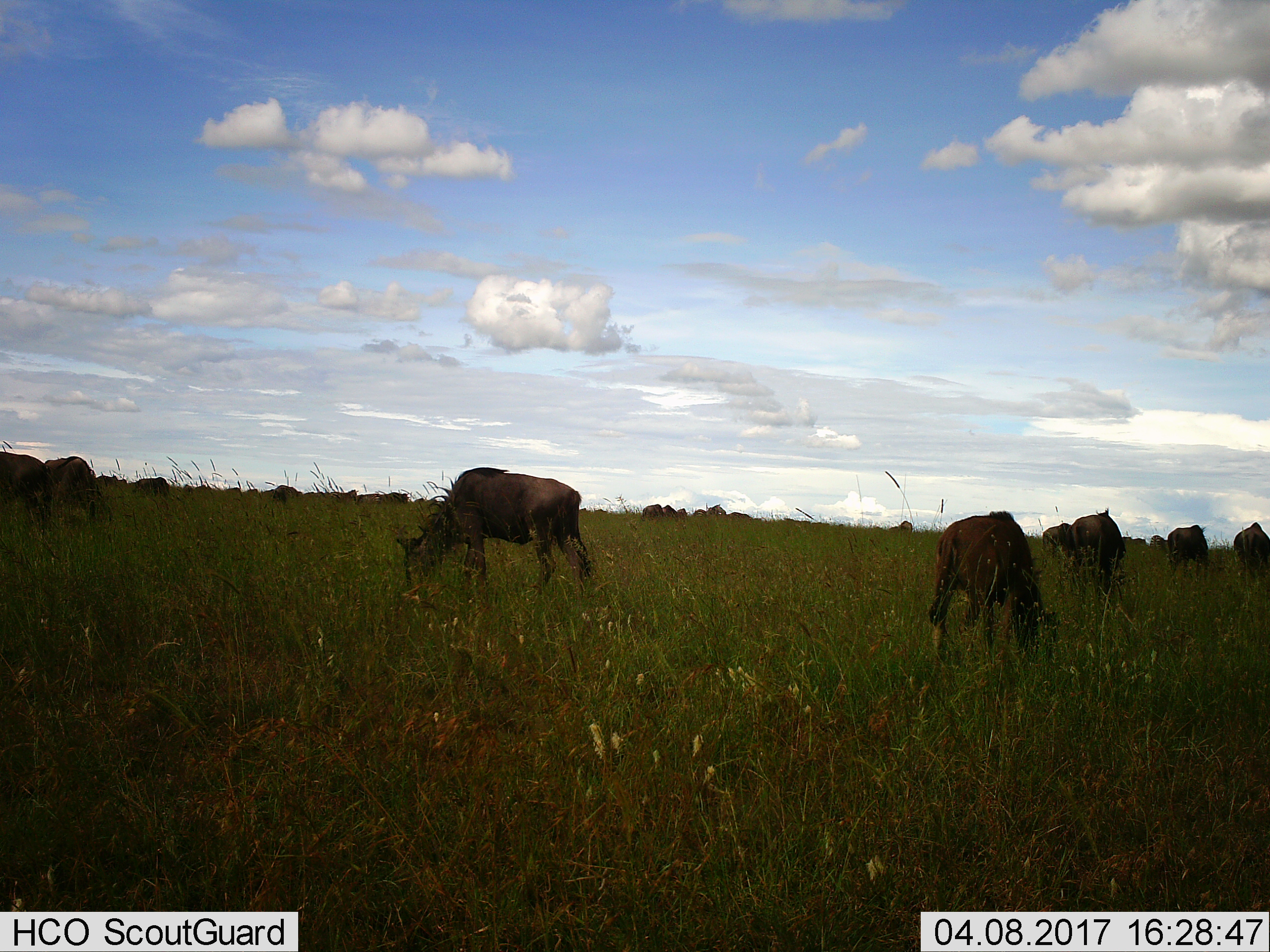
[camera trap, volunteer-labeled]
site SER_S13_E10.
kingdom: Animalia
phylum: Chordata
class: Mammalia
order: Artiodactyla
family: Bovidae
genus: Connochaetes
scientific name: Connochaetes taurinus taurinus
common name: blue wildebeest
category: wildebeestblue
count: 11-50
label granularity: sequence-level